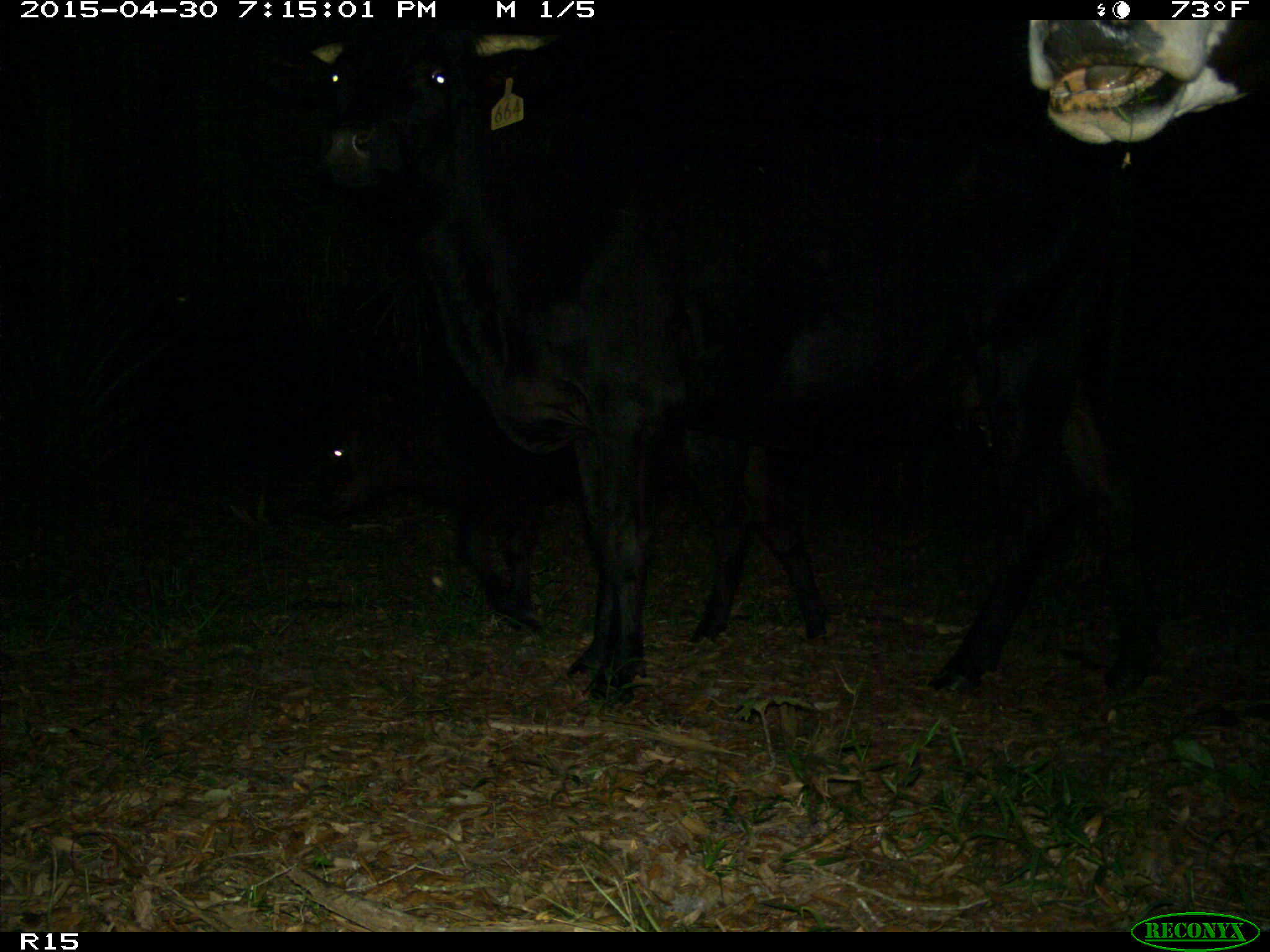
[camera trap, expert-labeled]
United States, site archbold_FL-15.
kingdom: Animalia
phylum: Chordata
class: Mammalia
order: Artiodactyla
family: Bovidae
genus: Bos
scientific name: Bos taurus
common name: domestic cow